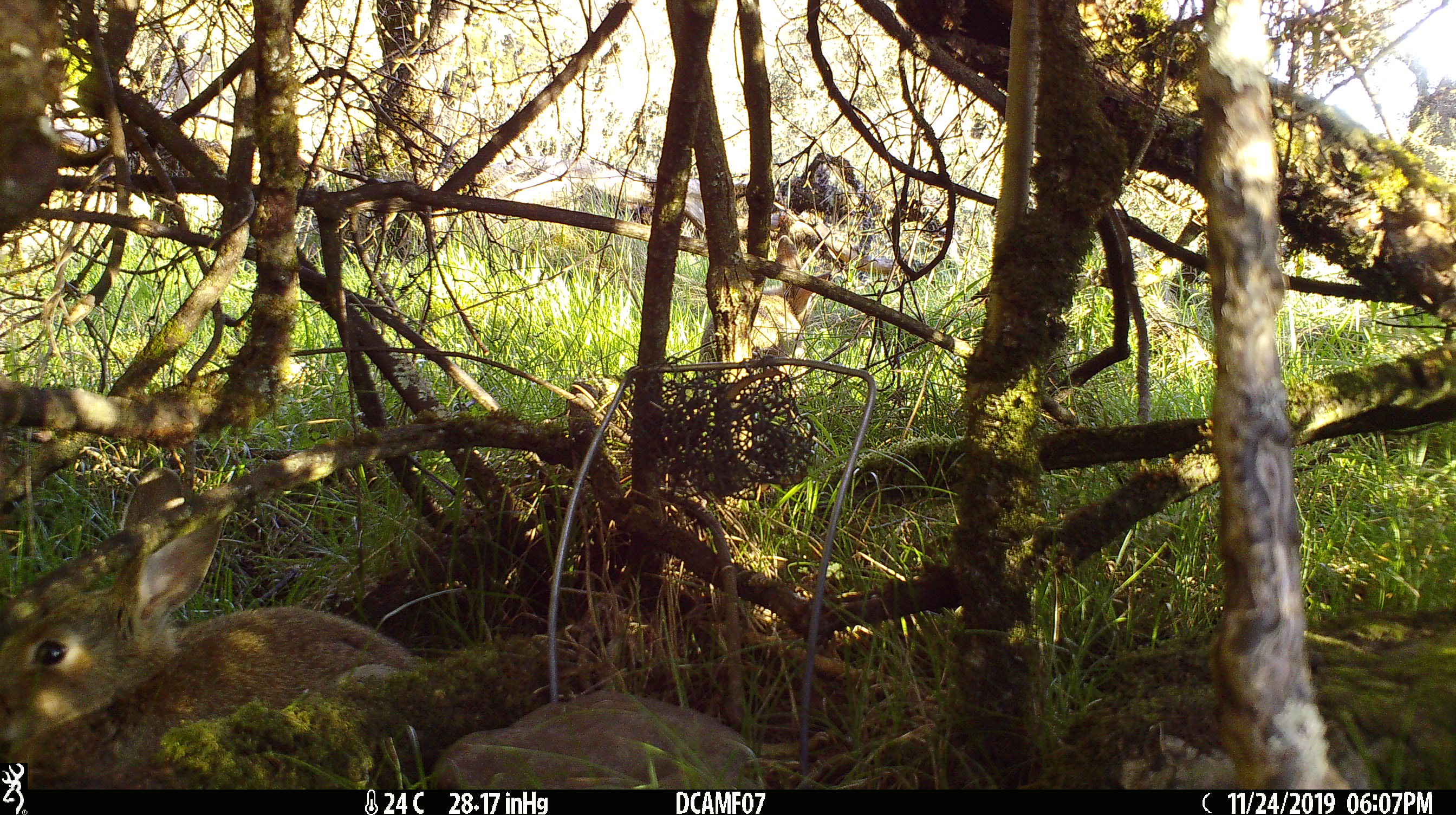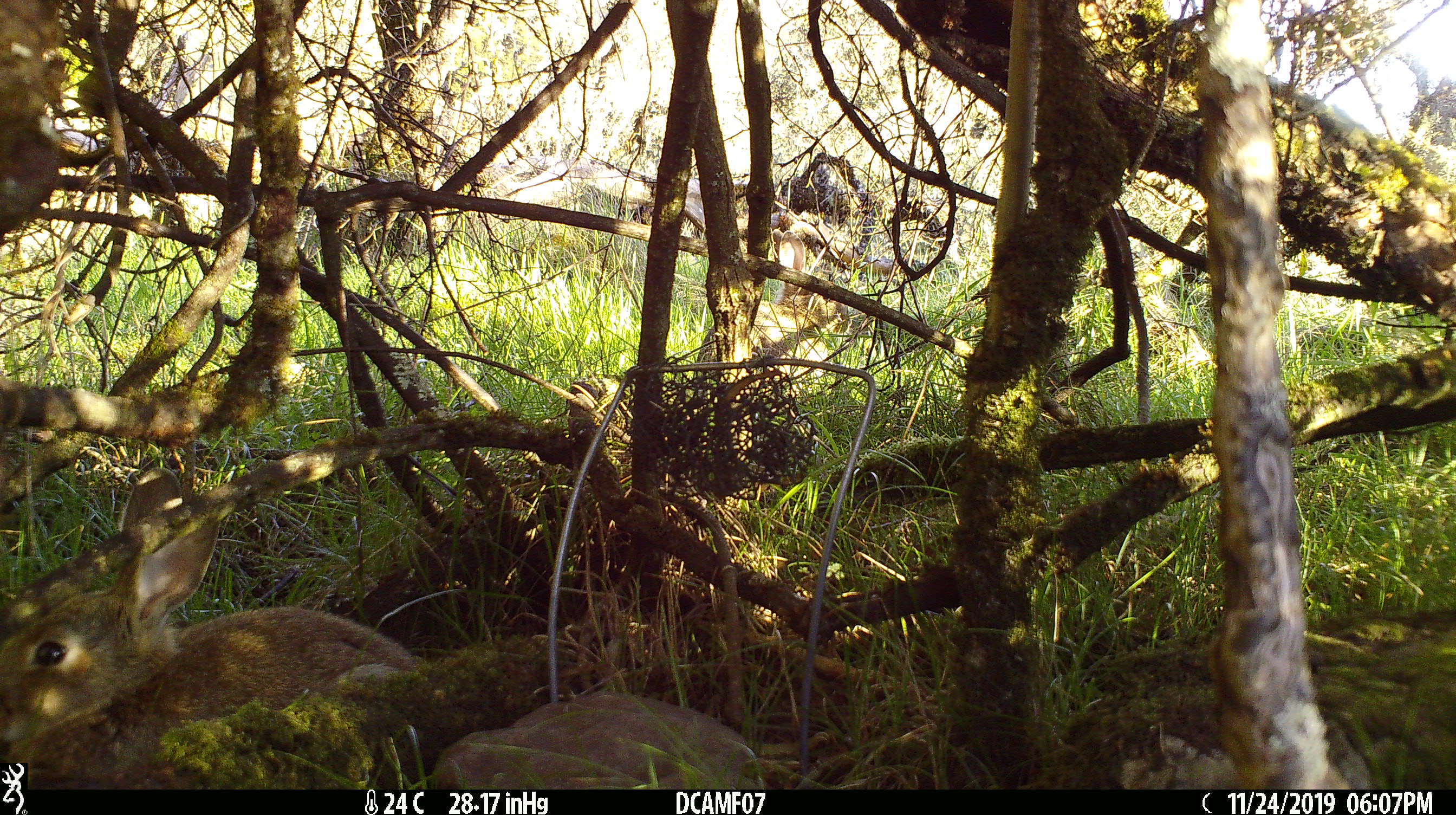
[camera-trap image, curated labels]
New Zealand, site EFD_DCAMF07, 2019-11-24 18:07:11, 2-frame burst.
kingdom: Animalia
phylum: Chordata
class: Mammalia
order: Lagomorpha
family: Leporidae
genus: Oryctolagus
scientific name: Oryctolagus cuniculus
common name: european rabbit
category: rabbit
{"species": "rabbit (european rabbit) (Oryctolagus cuniculus)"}